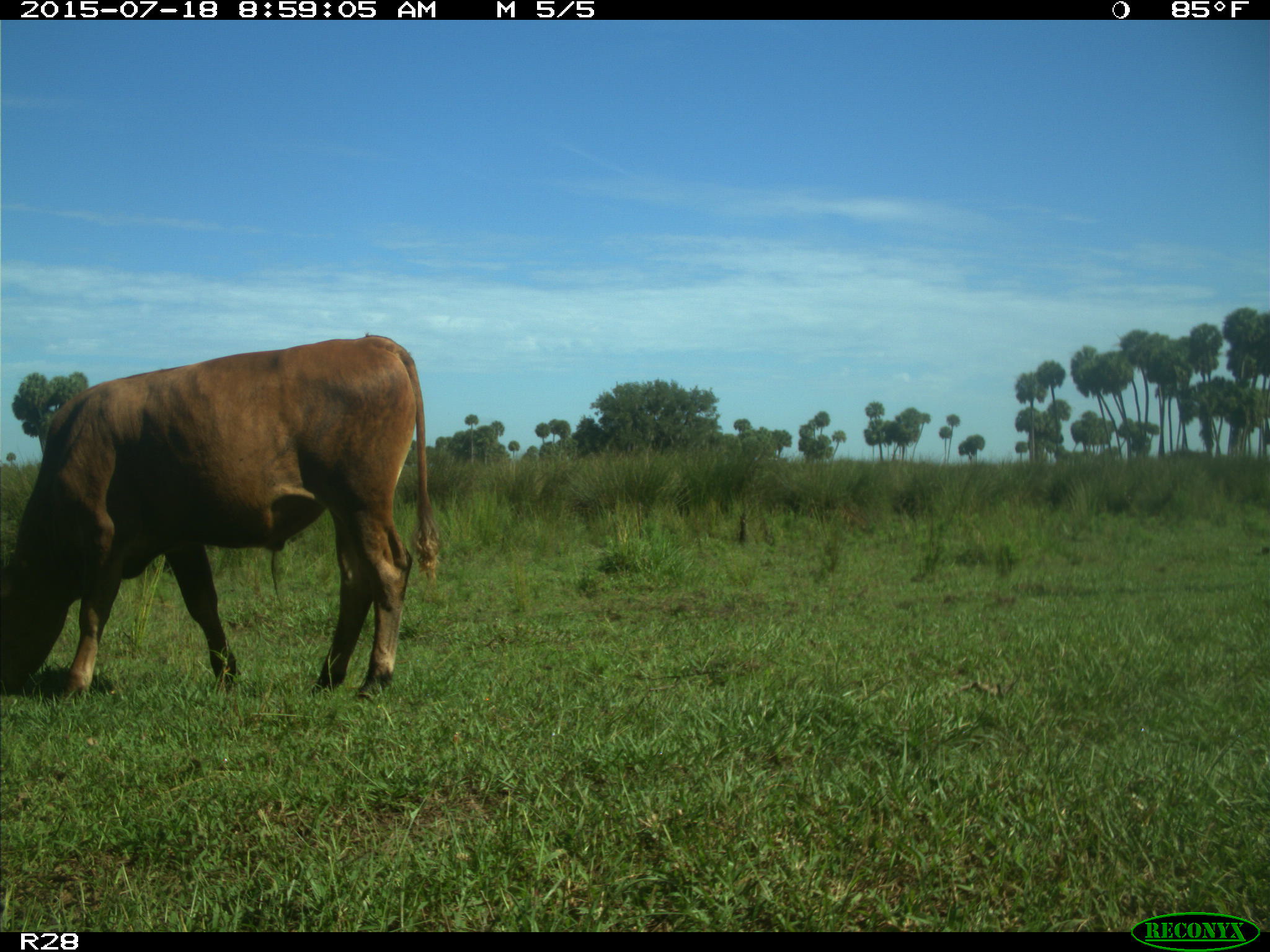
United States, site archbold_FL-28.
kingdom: Animalia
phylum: Chordata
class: Mammalia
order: Artiodactyla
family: Bovidae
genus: Bos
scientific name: Bos taurus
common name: domestic cow